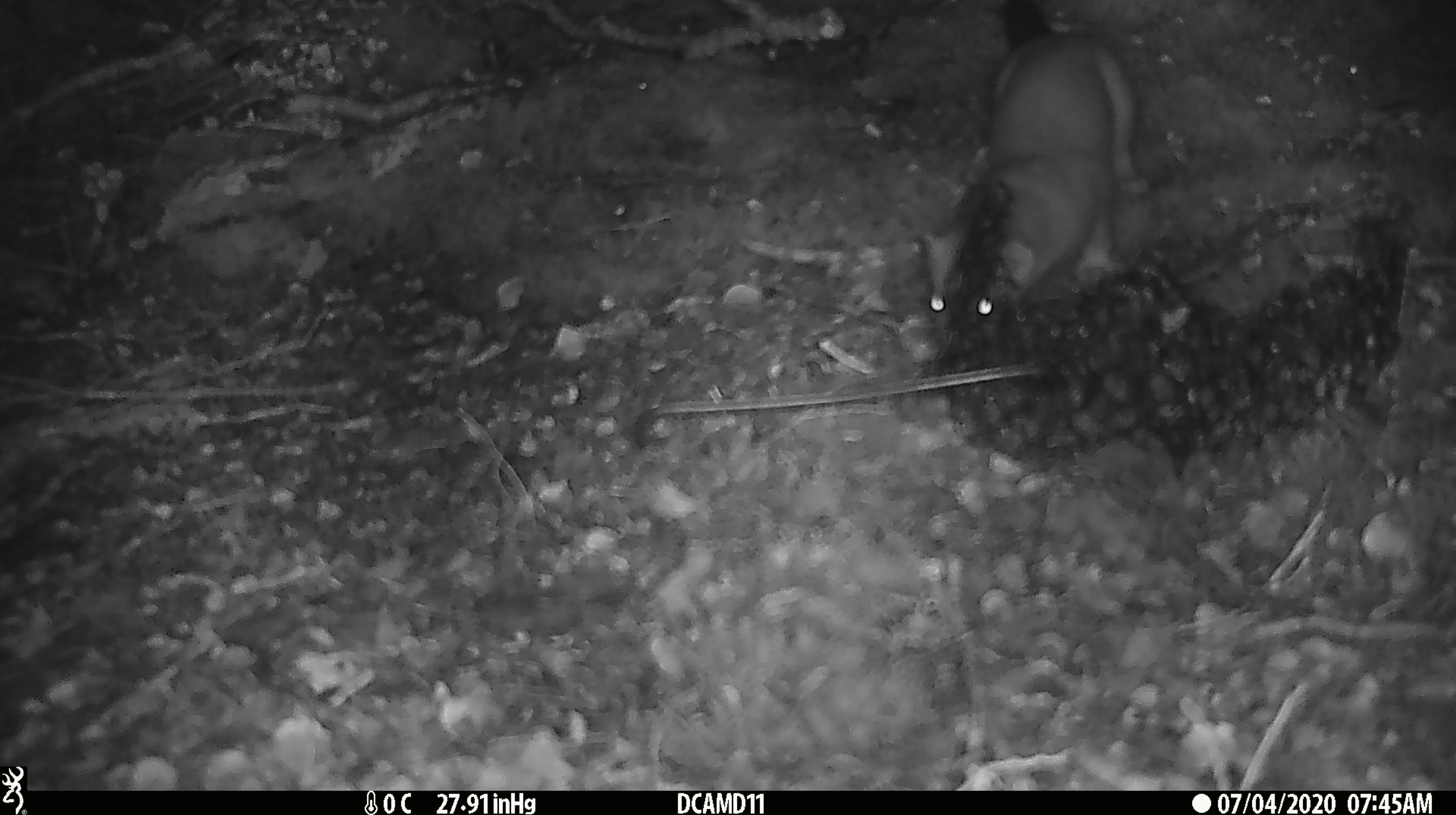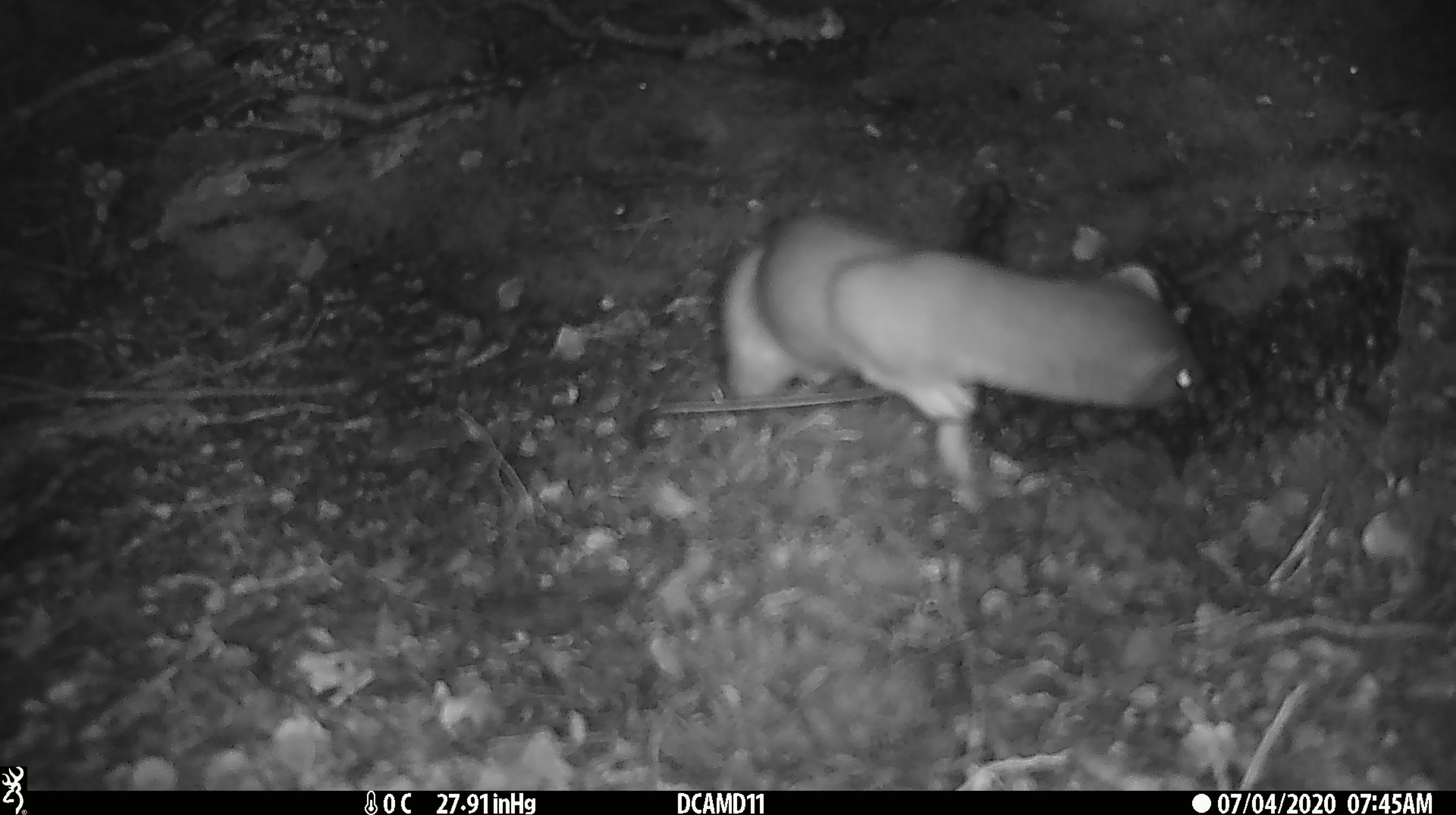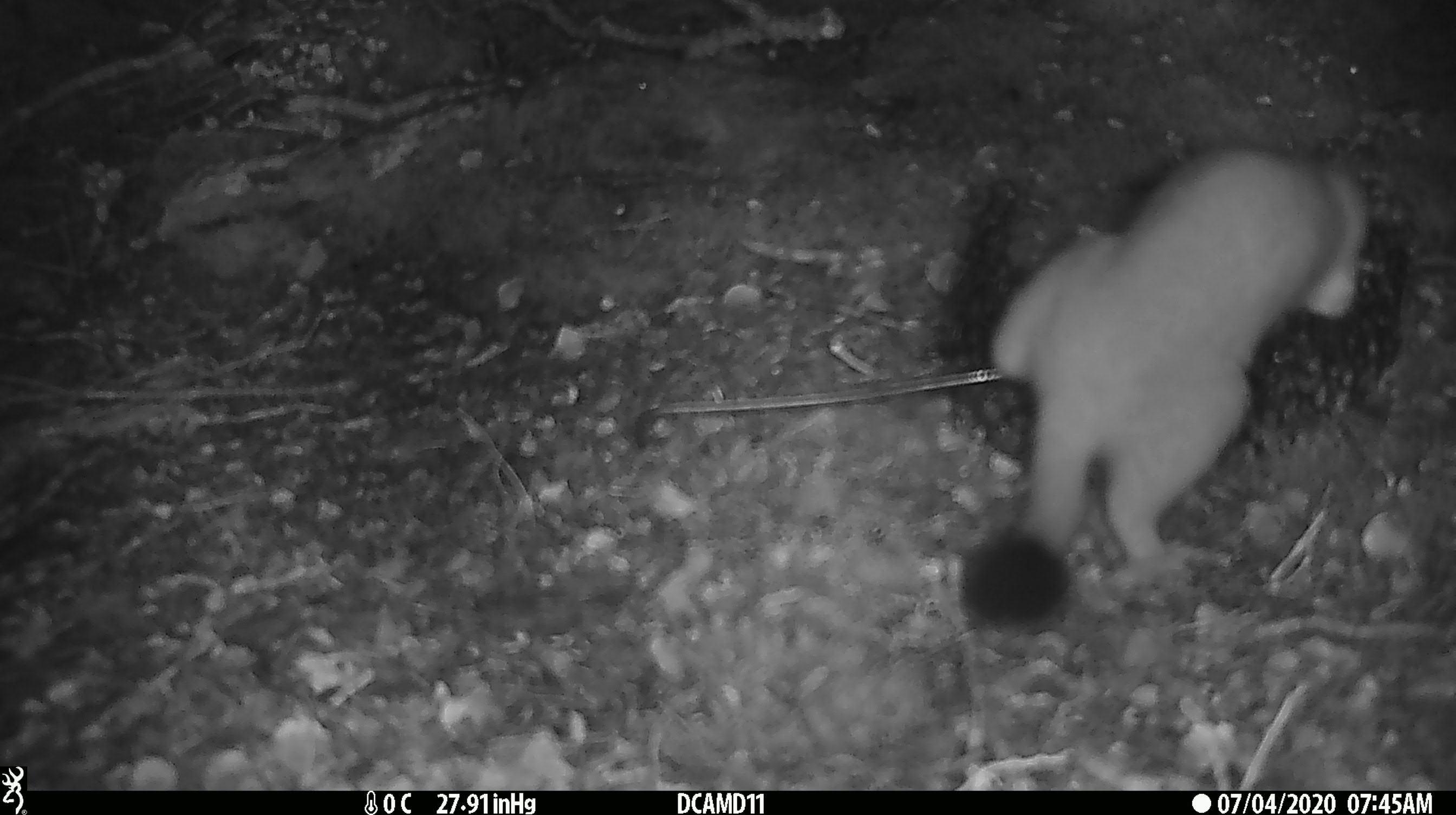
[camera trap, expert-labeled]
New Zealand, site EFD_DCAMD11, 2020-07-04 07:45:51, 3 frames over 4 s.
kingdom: Animalia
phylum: Chordata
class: Mammalia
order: Carnivora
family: Mustelidae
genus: Mustela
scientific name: Mustela erminea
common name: stoat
Stoat (Mustela erminea).